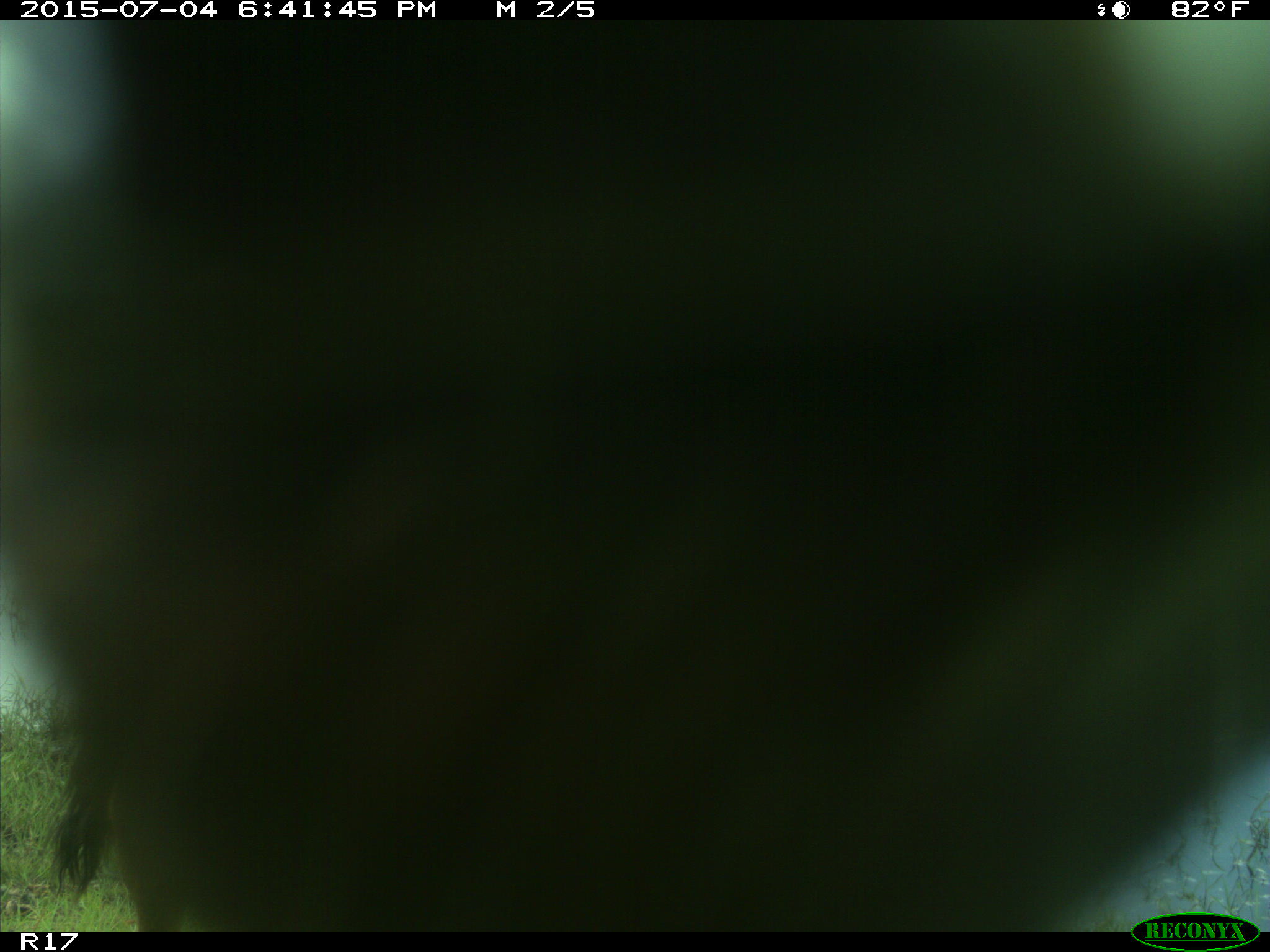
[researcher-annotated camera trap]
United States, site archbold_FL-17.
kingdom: Animalia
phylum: Chordata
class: Mammalia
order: Artiodactyla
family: Bovidae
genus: Bos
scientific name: Bos taurus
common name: domestic cow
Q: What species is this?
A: Bos taurus (domestic cow).